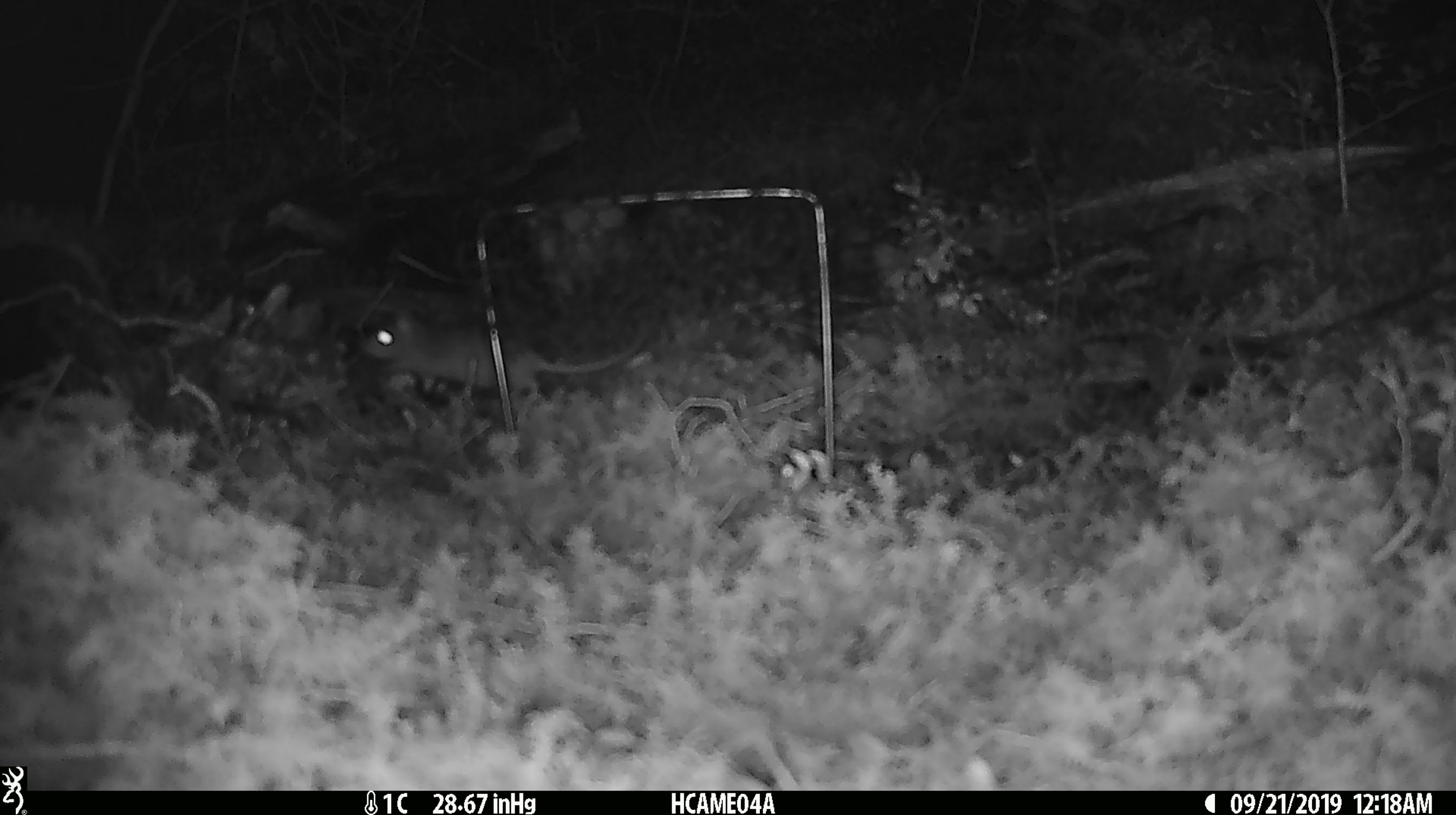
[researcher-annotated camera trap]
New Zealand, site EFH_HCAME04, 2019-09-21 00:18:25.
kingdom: Animalia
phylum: Chordata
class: Mammalia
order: Rodentia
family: Muridae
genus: Mus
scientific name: Mus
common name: mouse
Mouse (Mus).